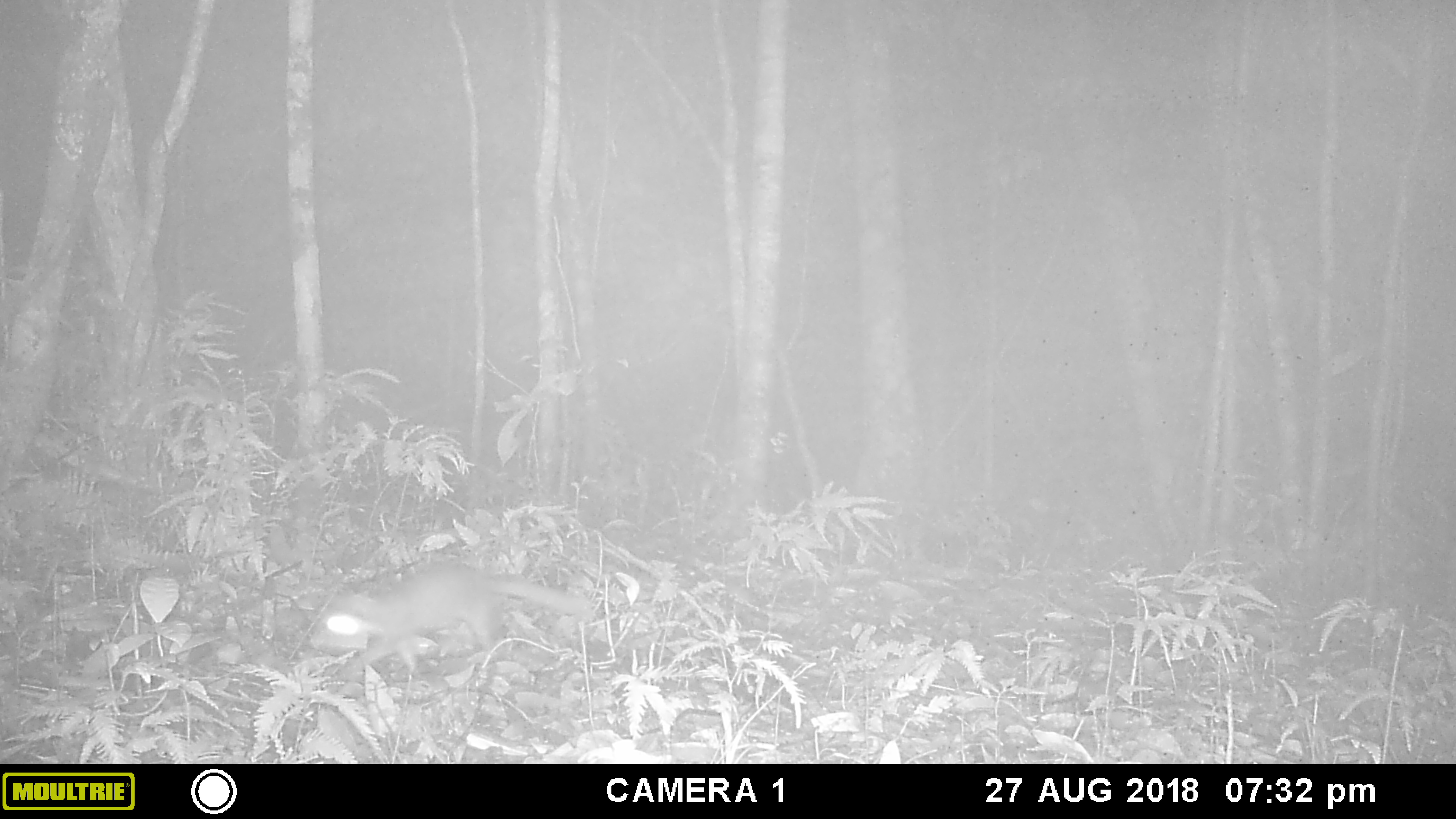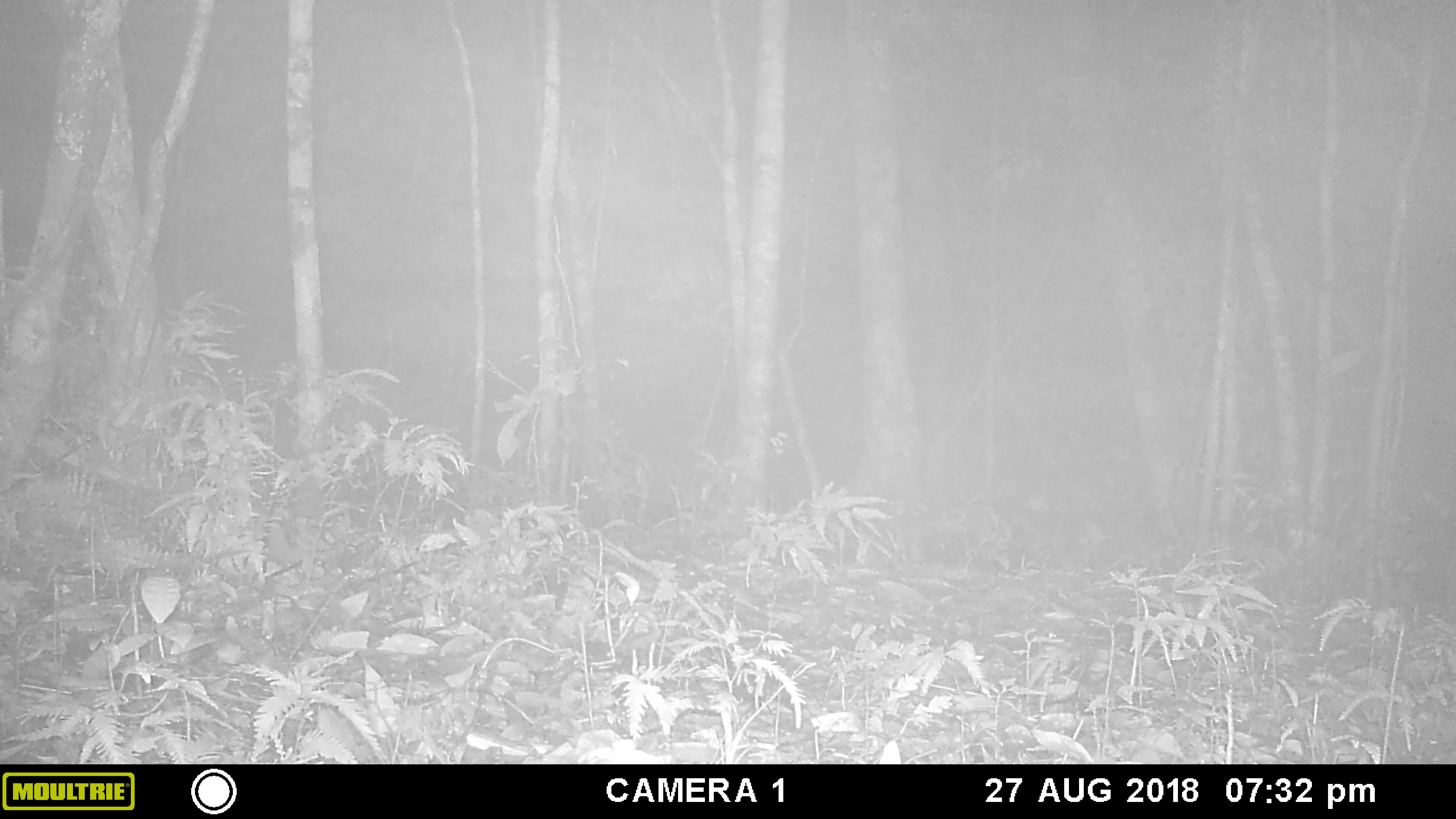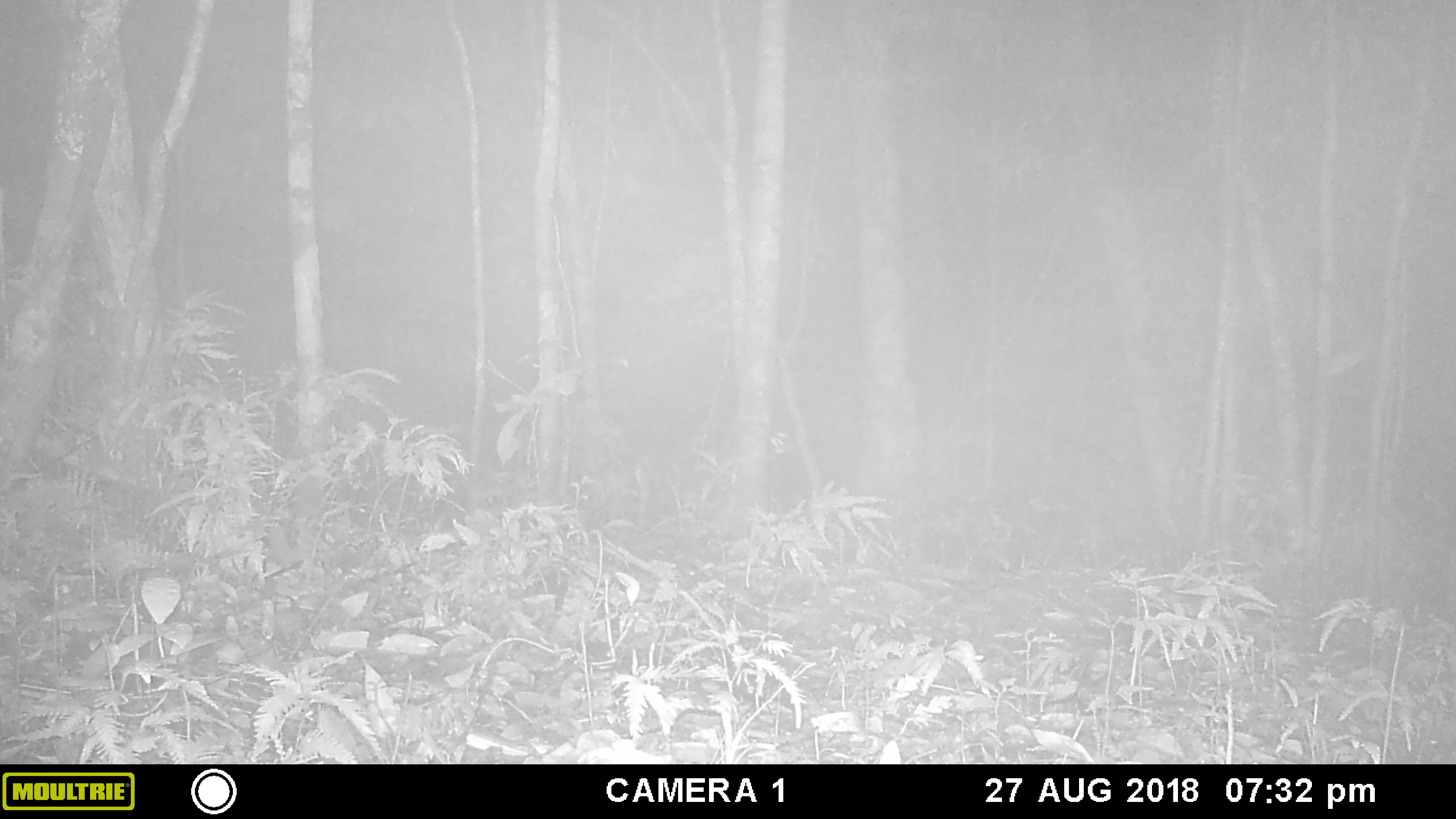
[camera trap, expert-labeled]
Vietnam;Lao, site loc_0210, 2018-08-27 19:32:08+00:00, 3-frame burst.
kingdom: Animalia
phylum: Chordata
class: Mammalia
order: Carnivora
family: Mustelidae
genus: Melogale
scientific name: Melogale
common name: ferret badger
Ferret badger (Melogale). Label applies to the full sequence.